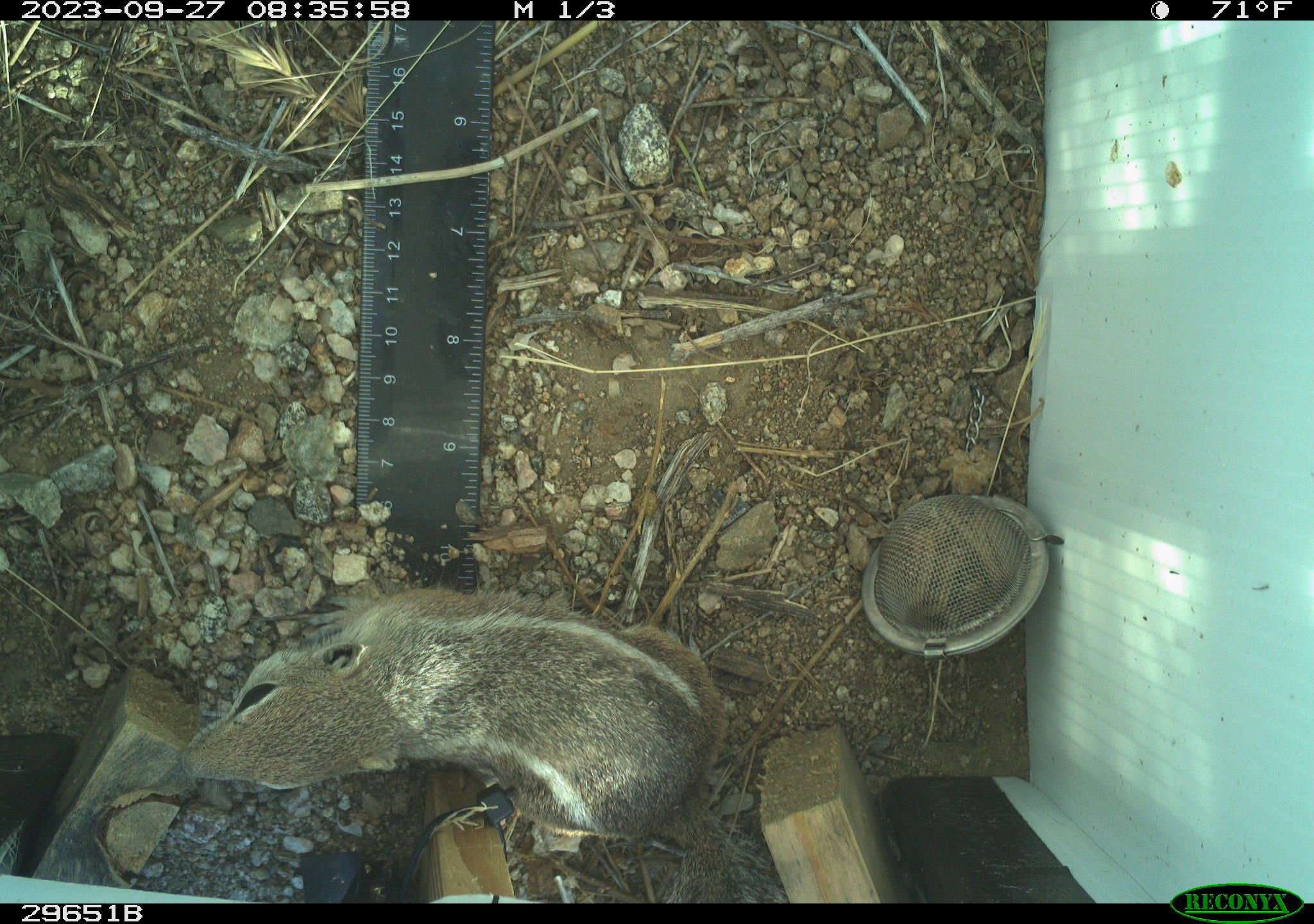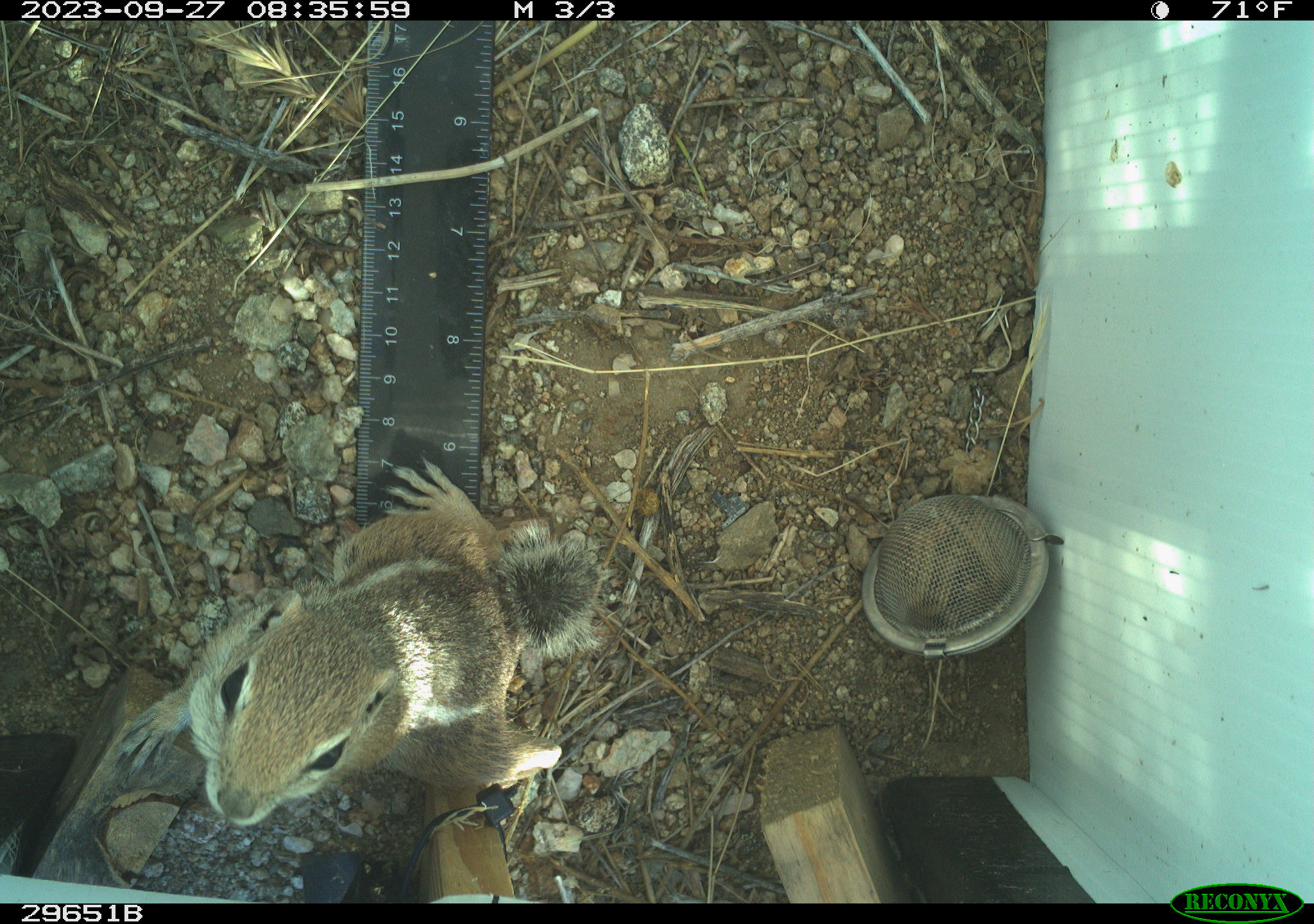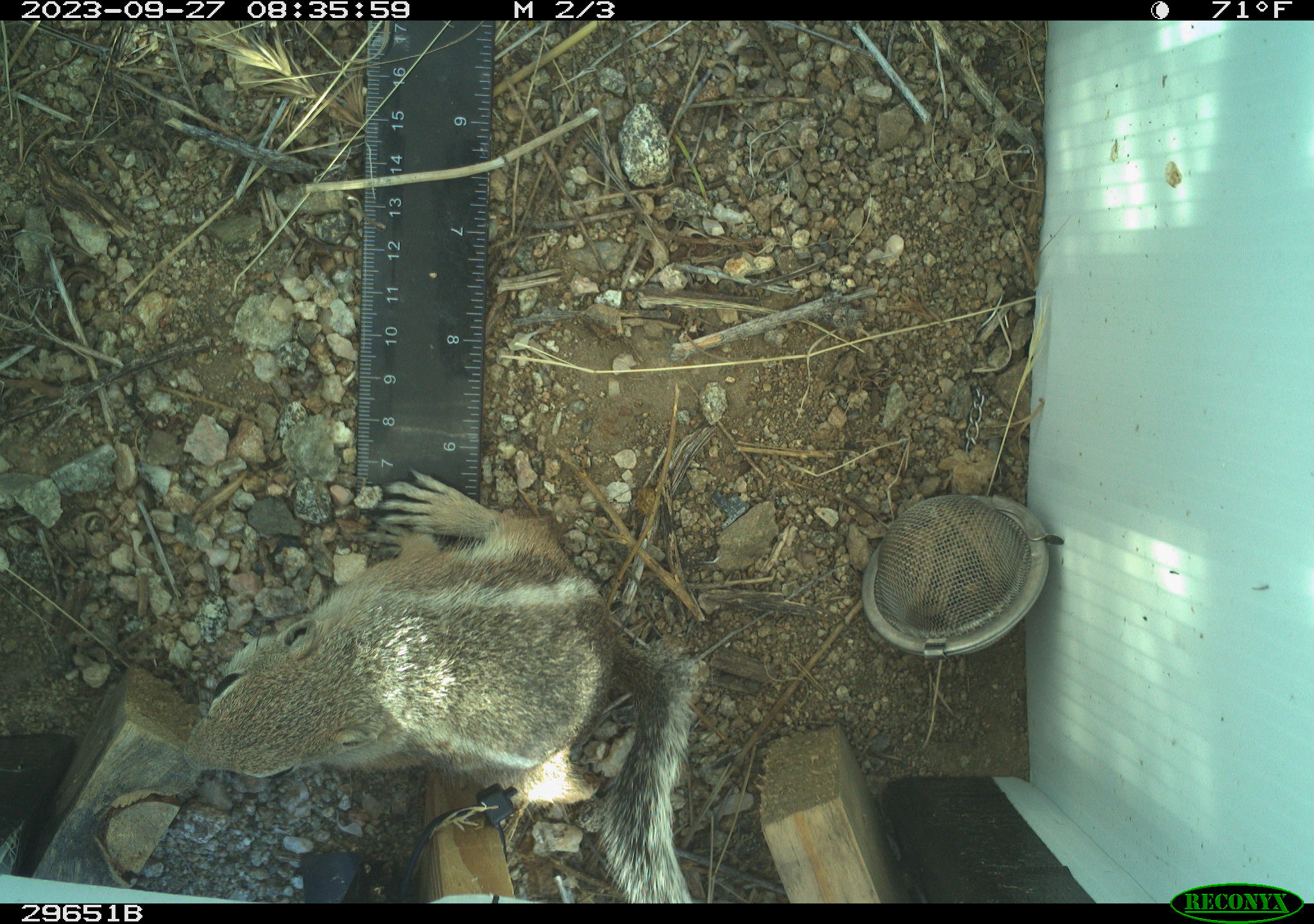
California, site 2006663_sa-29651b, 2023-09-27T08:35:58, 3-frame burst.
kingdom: Animalia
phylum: Chordata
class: Mammalia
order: Rodentia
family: Sciuridae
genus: Ammospermophilus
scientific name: Ammospermophilus leucurus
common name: white-tailed antelope squirrel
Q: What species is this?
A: White-tailed antelope squirrel (Ammospermophilus leucurus).